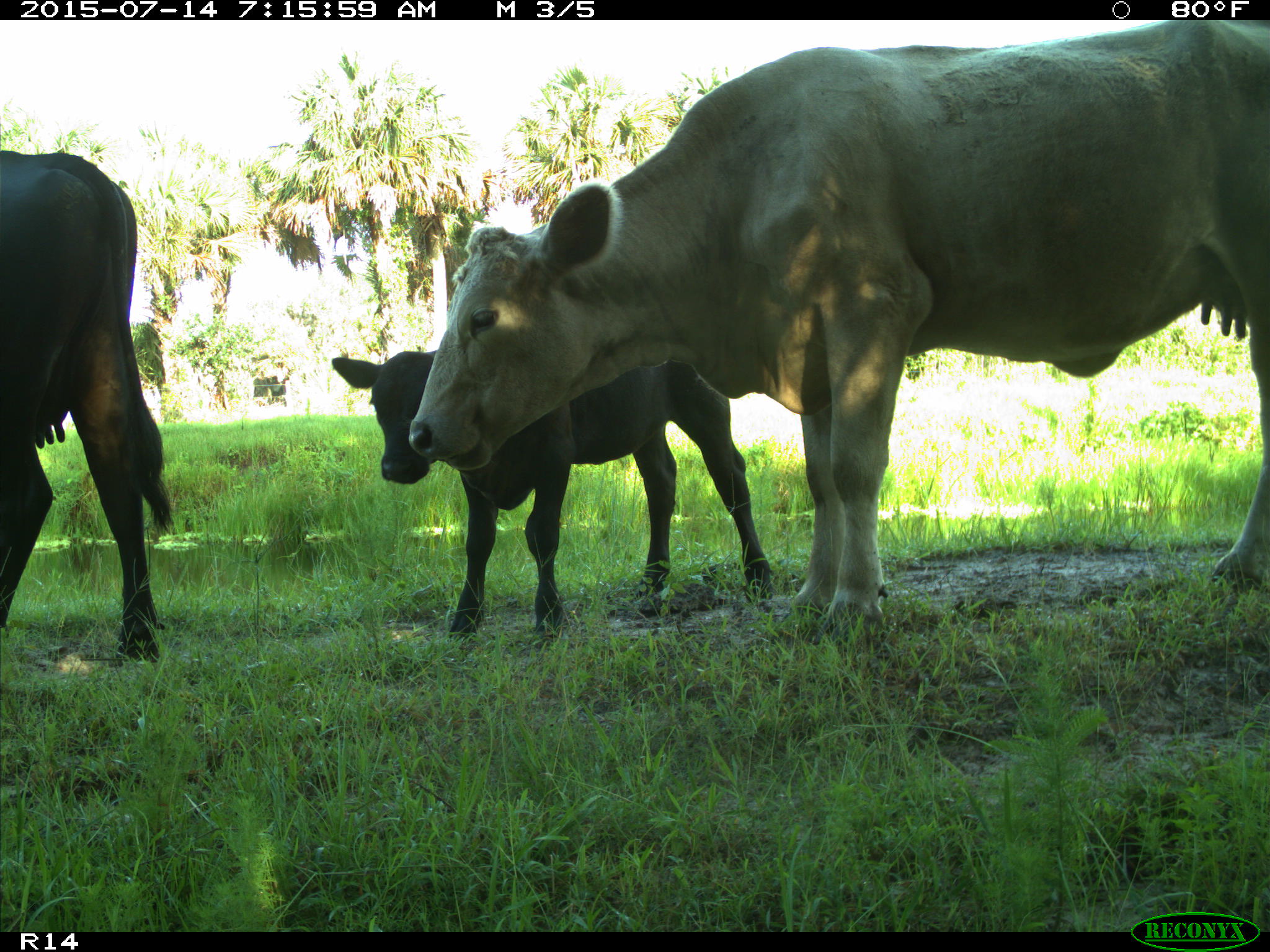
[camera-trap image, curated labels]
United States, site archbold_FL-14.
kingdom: Animalia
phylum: Chordata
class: Mammalia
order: Artiodactyla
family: Bovidae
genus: Bos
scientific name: Bos taurus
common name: domestic cow